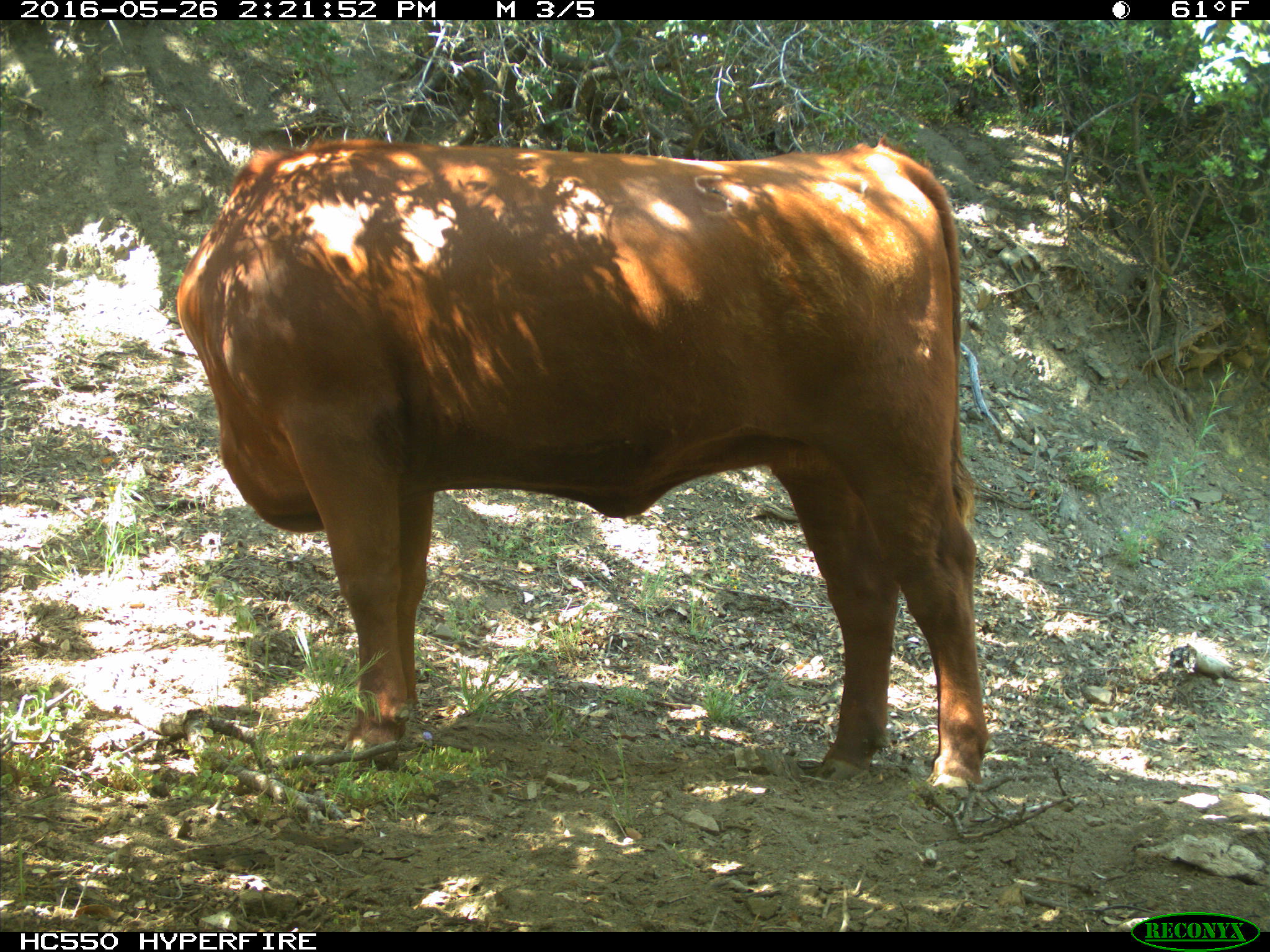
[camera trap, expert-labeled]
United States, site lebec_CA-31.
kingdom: Animalia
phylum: Chordata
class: Mammalia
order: Artiodactyla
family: Bovidae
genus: Bos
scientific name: Bos taurus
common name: domestic cow